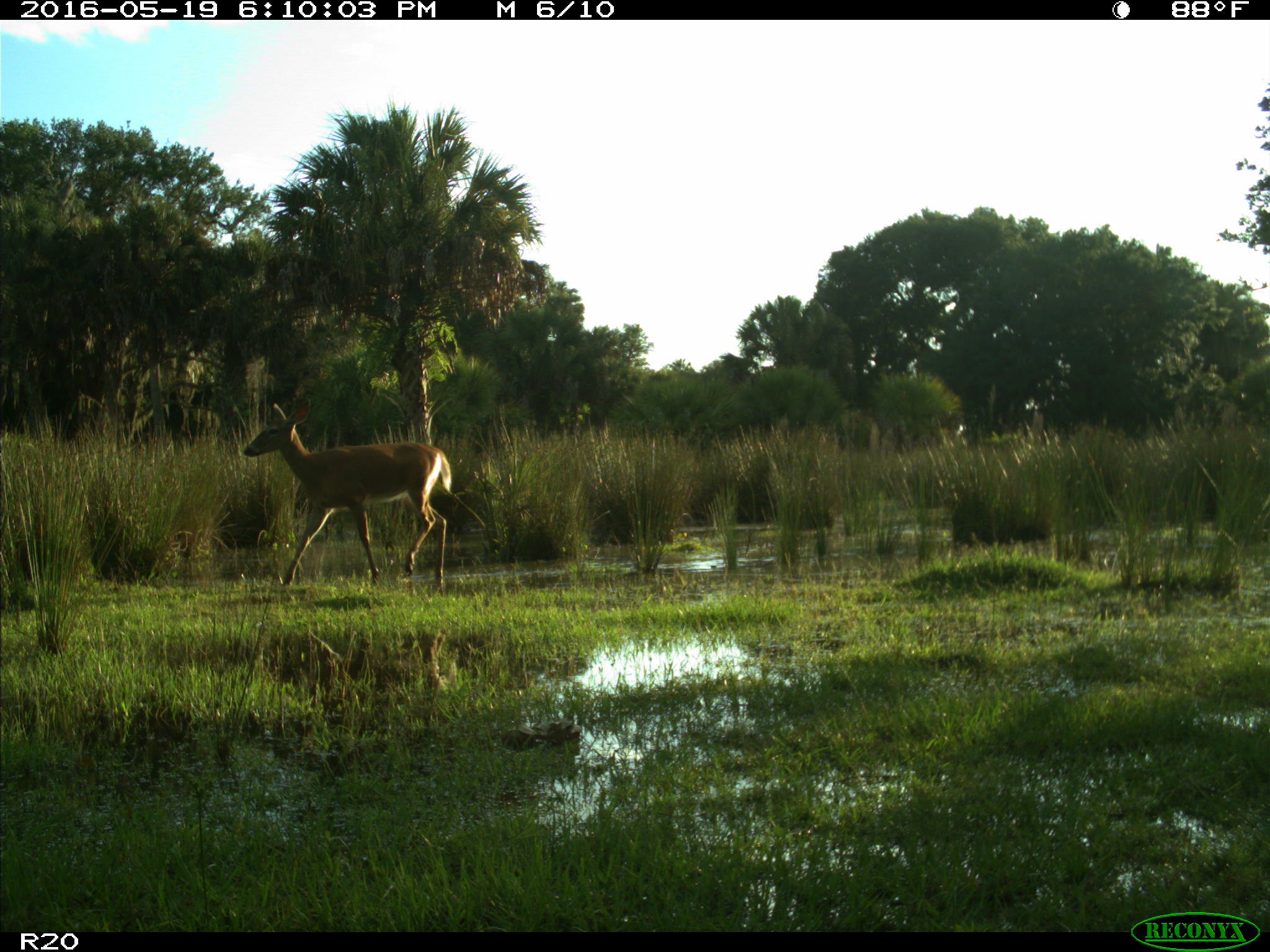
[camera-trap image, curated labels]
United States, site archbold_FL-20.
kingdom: Animalia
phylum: Chordata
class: Mammalia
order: Artiodactyla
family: Cervidae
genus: Odocoileus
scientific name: Odocoileus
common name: deer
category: unidentified deer